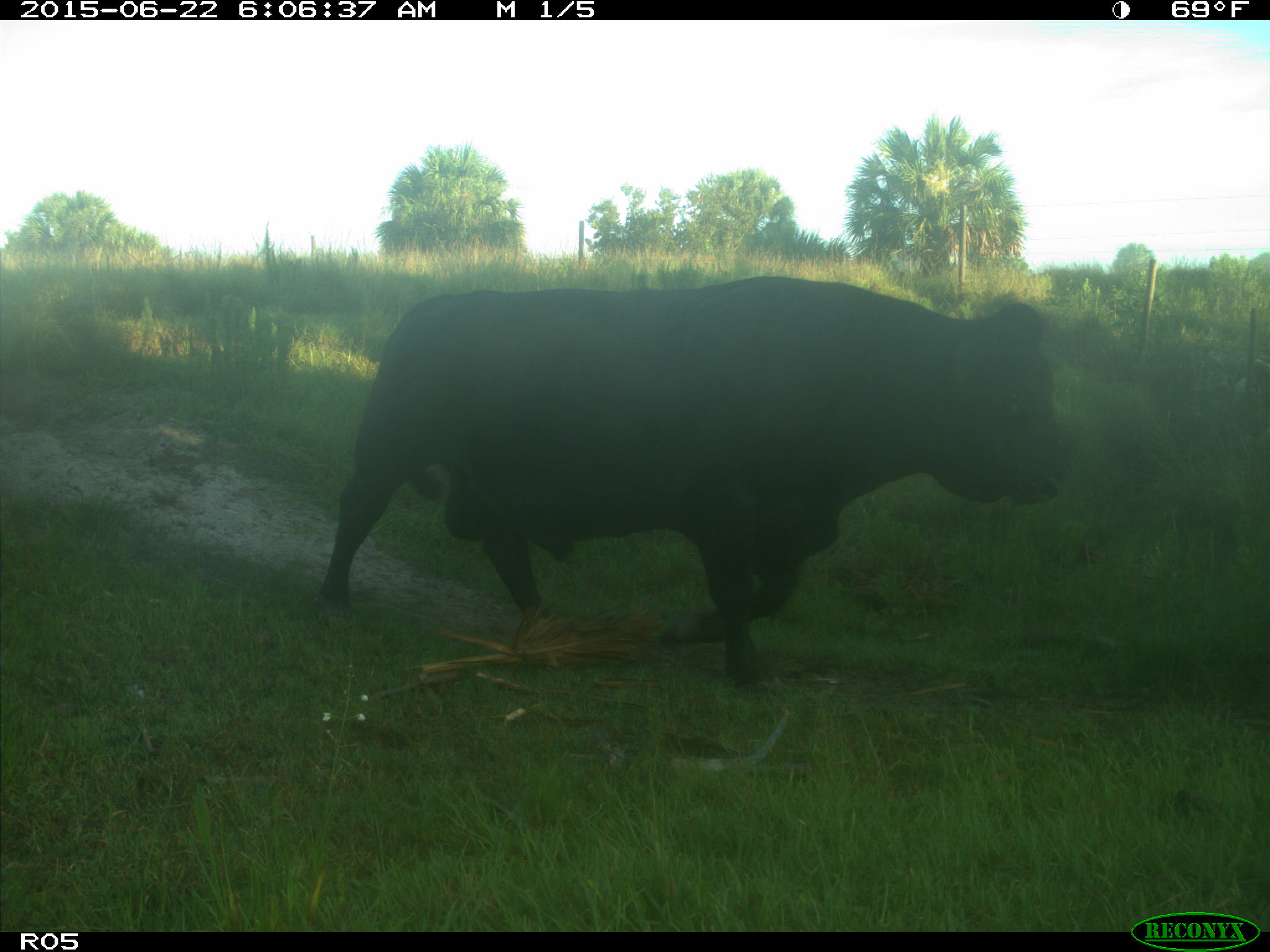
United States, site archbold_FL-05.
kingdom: Animalia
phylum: Chordata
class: Mammalia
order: Artiodactyla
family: Bovidae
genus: Bos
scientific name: Bos taurus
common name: domestic cow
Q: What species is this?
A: Bos taurus (domestic cow).